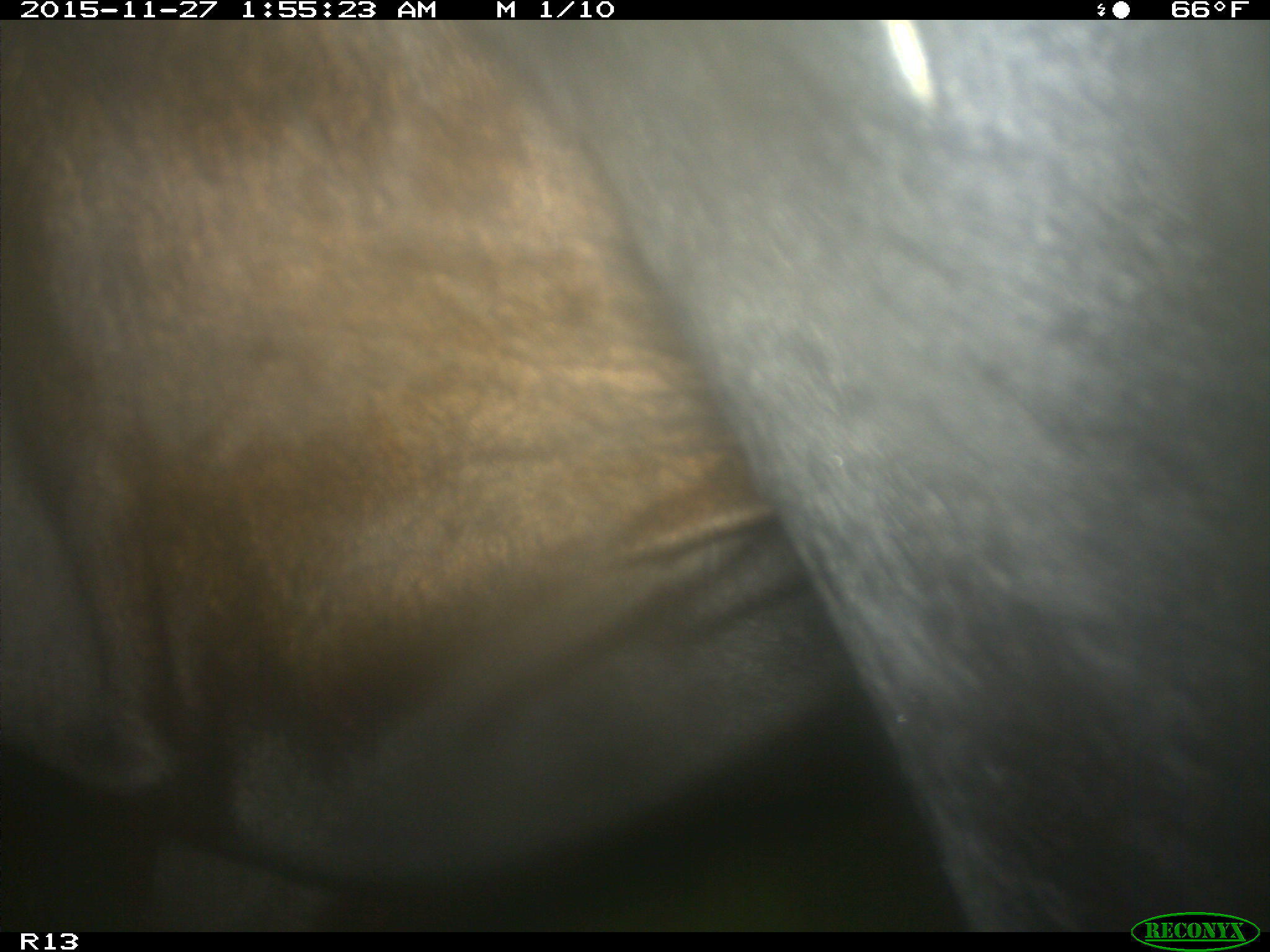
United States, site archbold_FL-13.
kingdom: Animalia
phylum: Chordata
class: Mammalia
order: Artiodactyla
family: Bovidae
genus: Bos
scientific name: Bos taurus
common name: domestic cow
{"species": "Bos taurus (domestic cow)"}